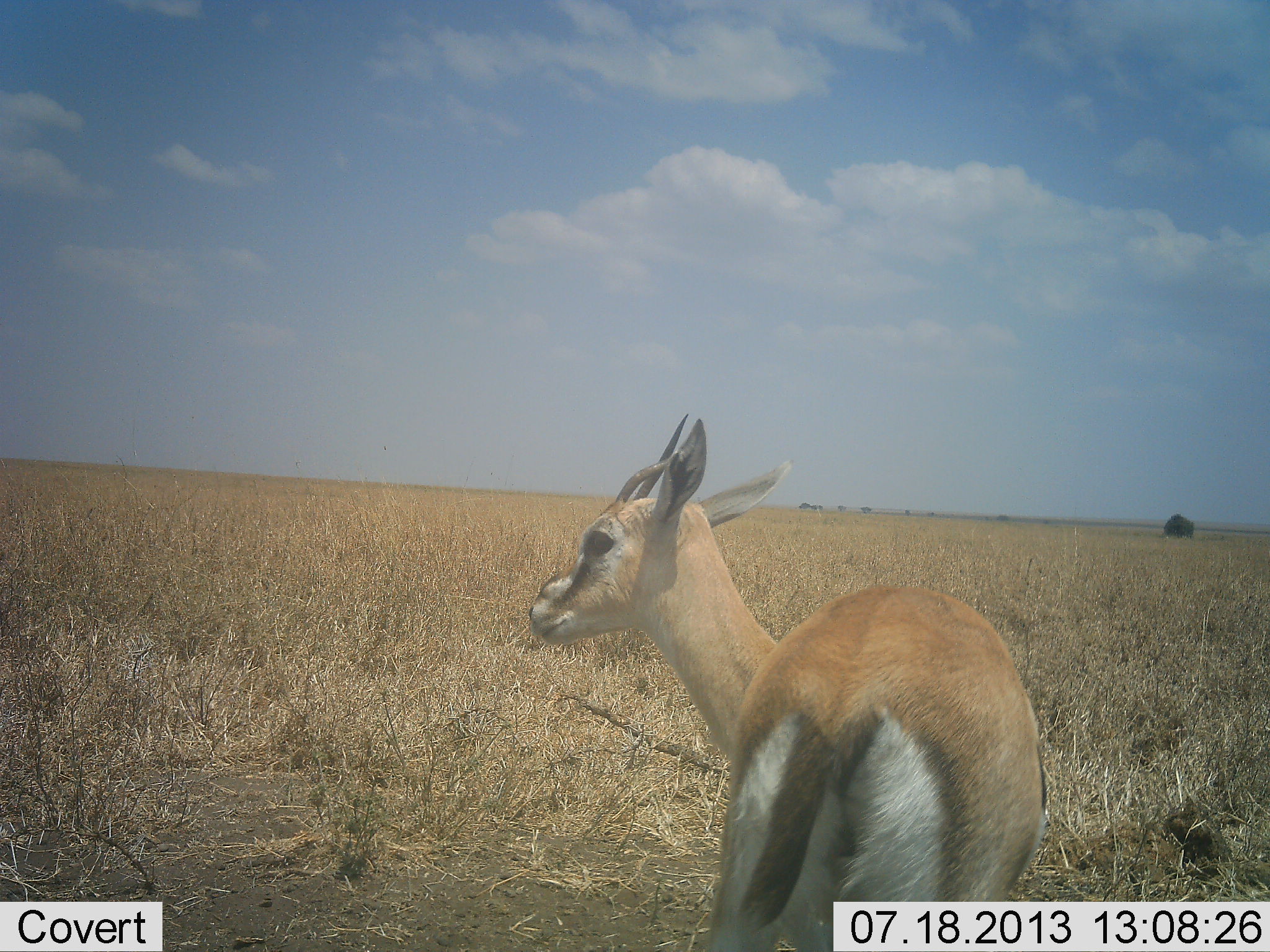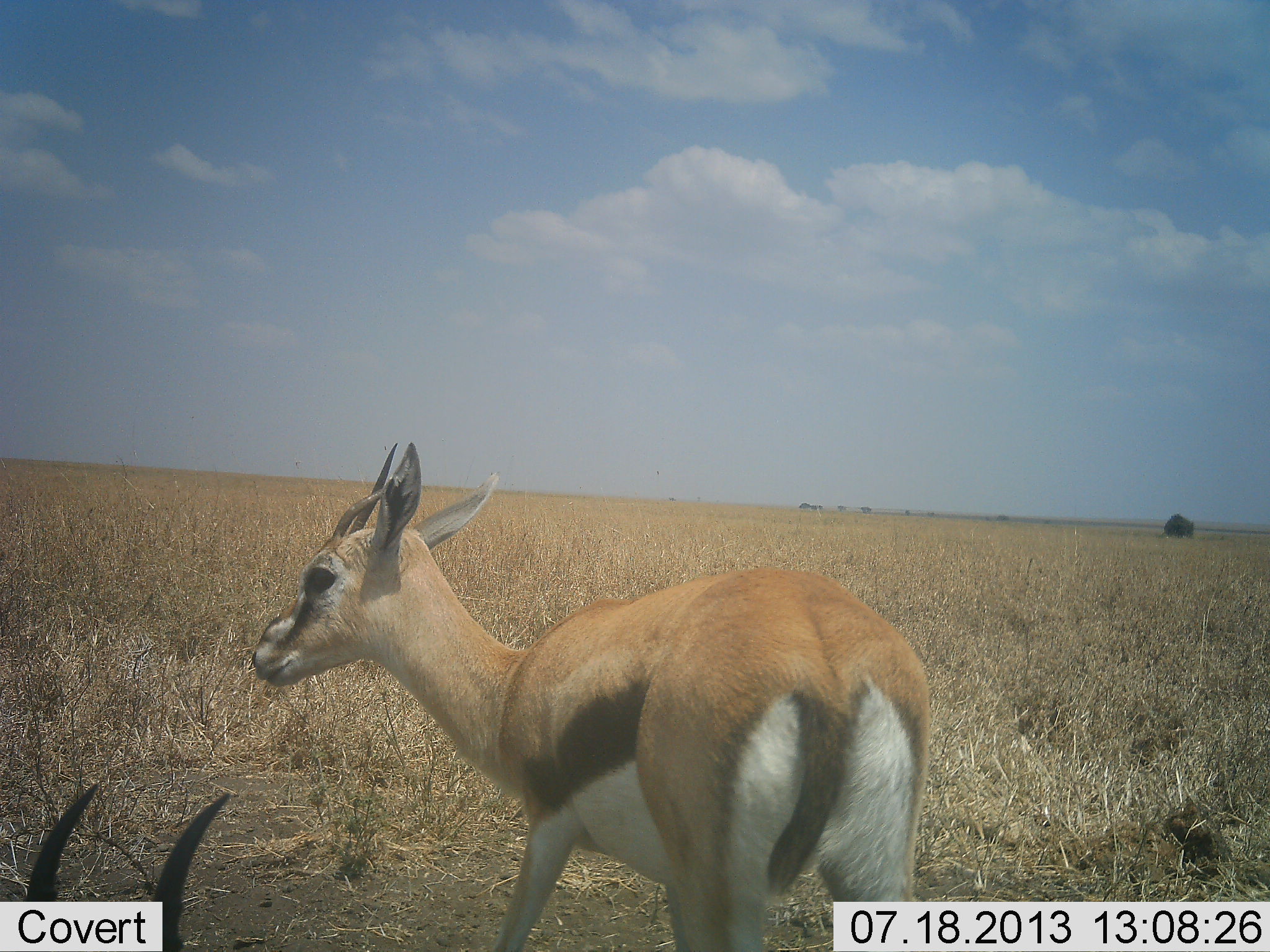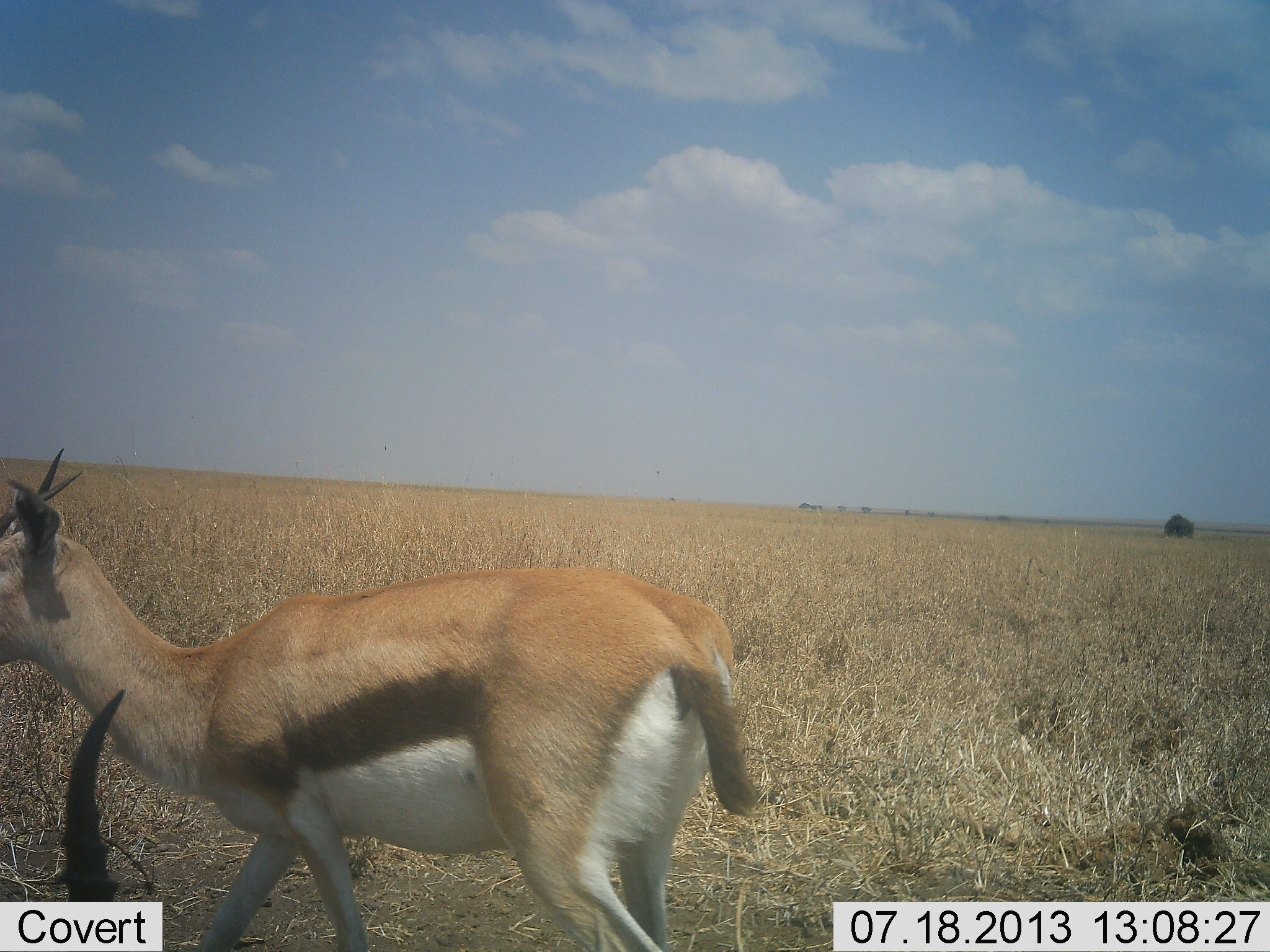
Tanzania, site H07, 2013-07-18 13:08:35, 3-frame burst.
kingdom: Animalia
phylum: Chordata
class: Mammalia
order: Artiodactyla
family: Bovidae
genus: Eudorcas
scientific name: Eudorcas thomsonii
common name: thomson's gazelle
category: gazellethomsons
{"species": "gazellethomsons (thomson's gazelle) (Eudorcas thomsonii)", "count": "2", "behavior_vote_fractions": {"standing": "30%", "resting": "30%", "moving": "50%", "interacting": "0%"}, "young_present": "0%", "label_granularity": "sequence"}